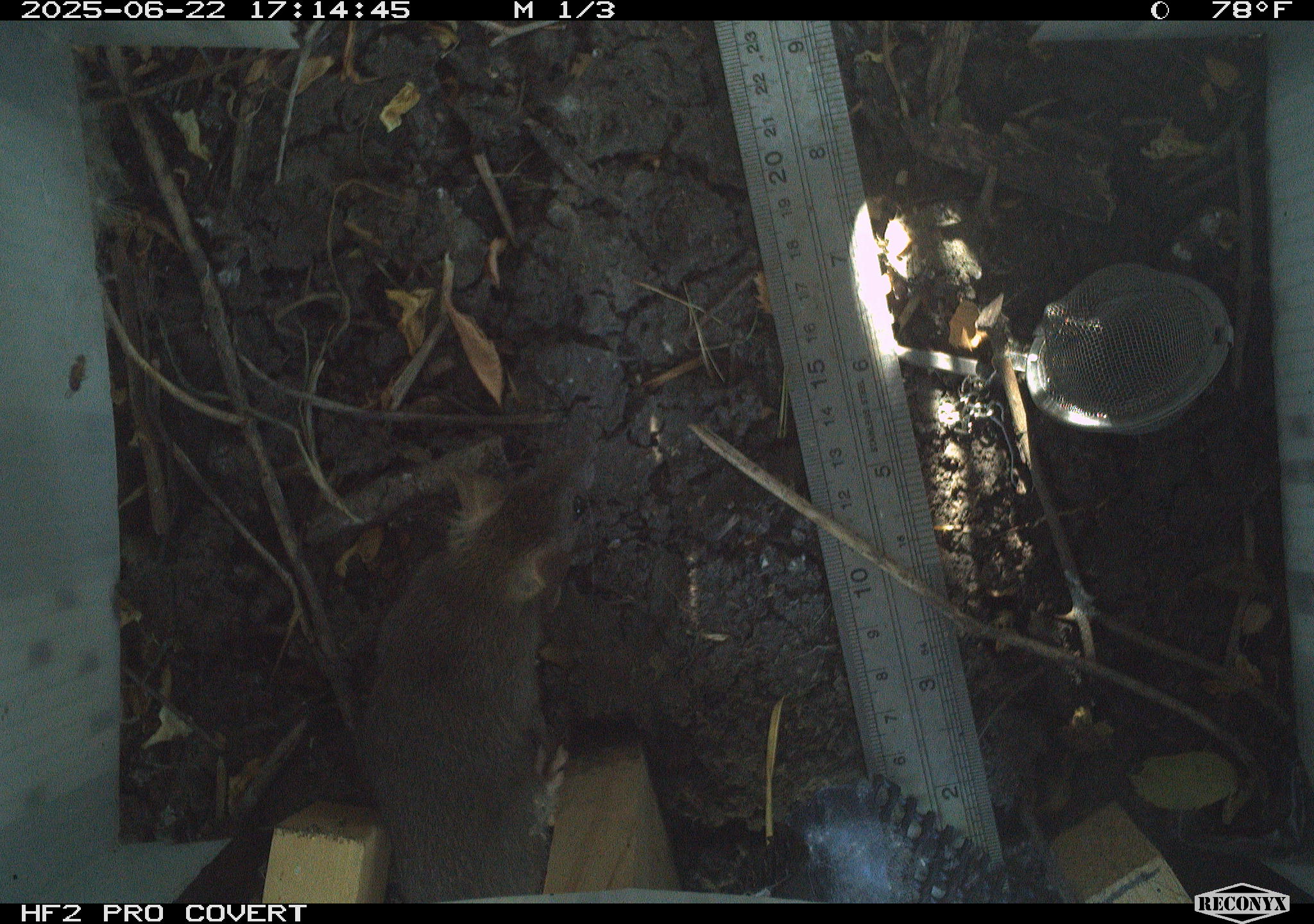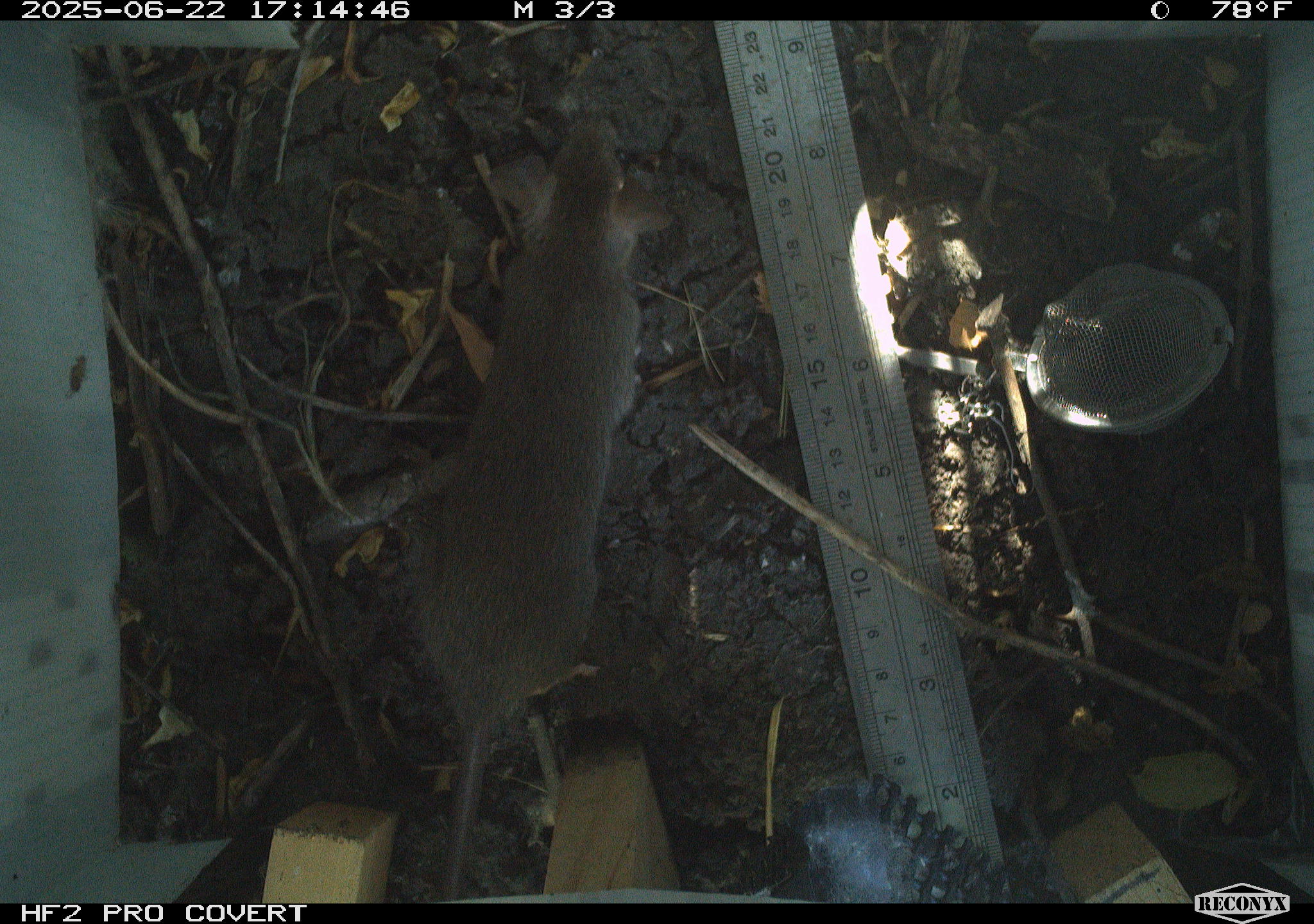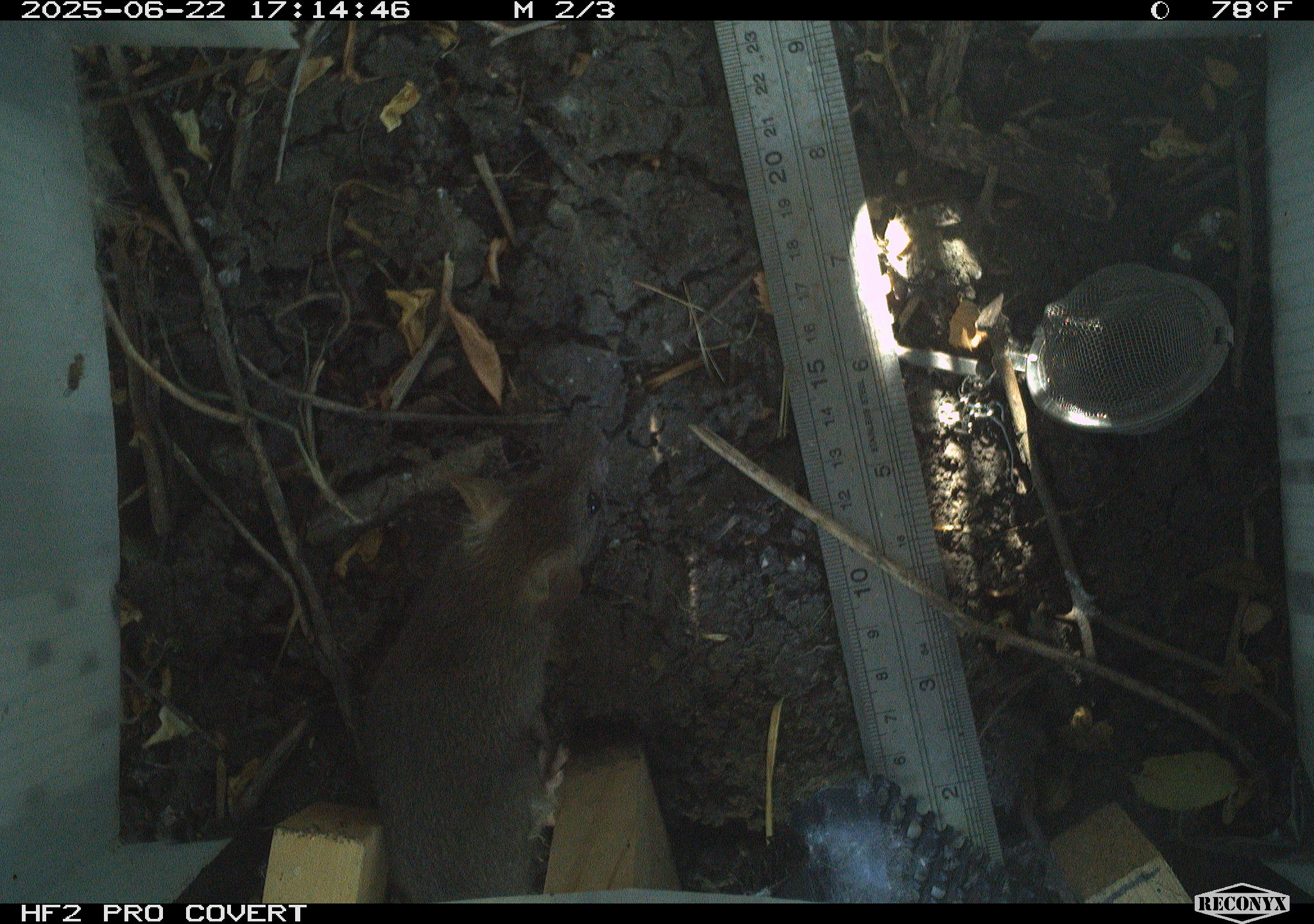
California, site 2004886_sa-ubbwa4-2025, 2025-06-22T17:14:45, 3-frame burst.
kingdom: Animalia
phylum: Chordata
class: Mammalia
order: Rodentia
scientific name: Rodentia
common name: rodent